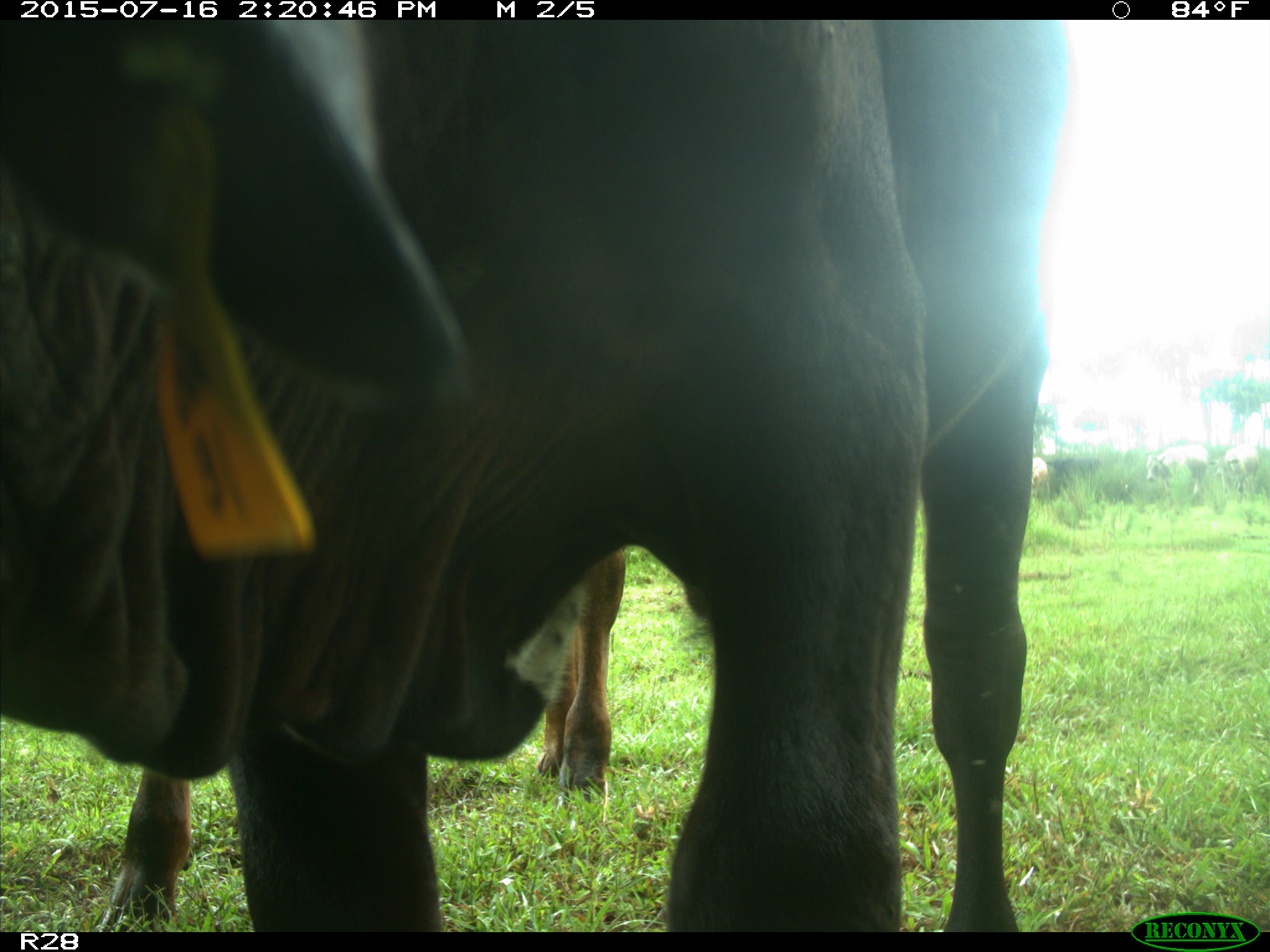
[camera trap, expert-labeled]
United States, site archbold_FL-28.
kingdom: Animalia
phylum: Chordata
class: Mammalia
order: Artiodactyla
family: Bovidae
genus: Bos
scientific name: Bos taurus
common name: domestic cow